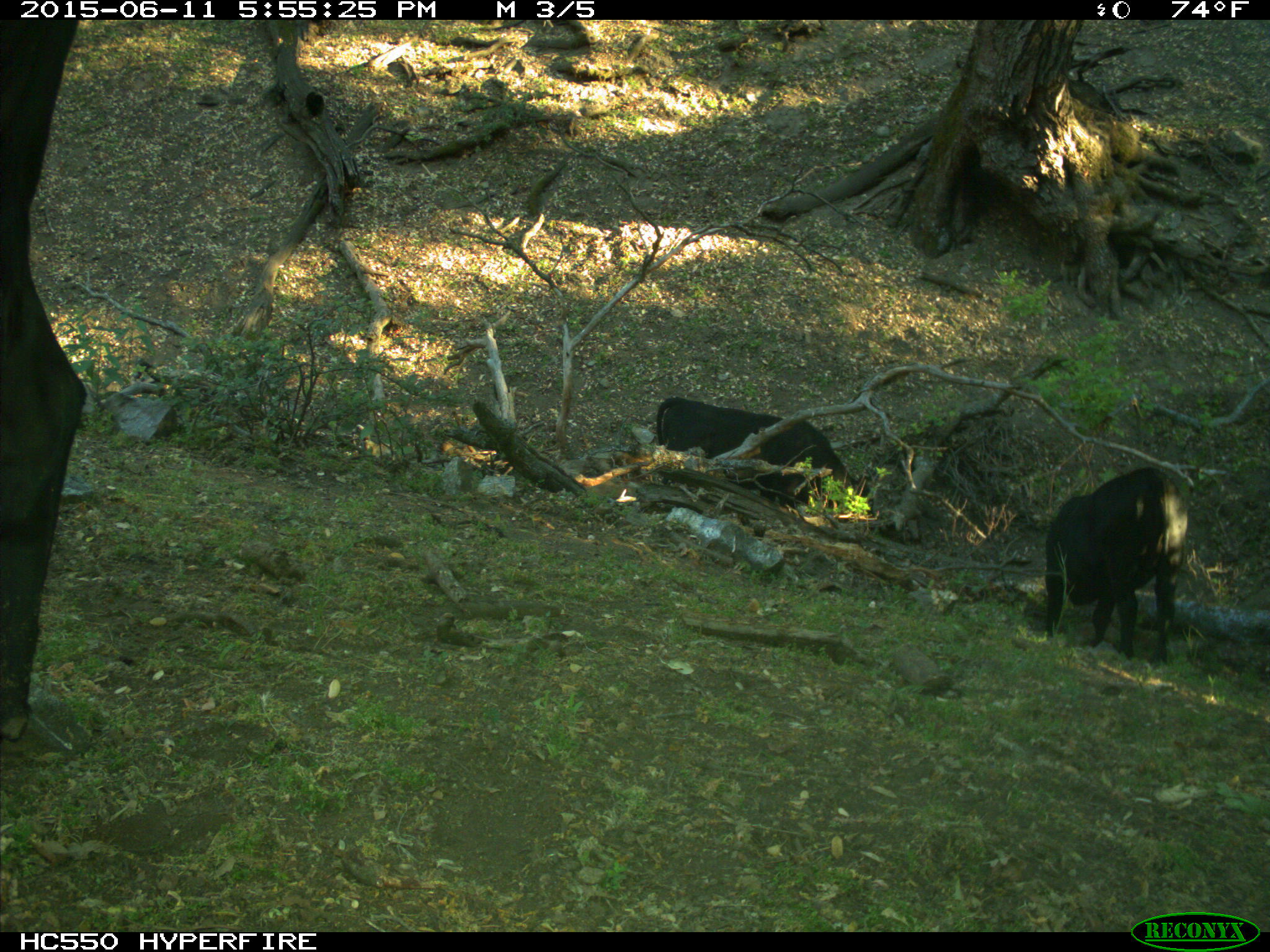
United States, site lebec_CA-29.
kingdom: Animalia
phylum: Chordata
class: Mammalia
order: Artiodactyla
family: Bovidae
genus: Bos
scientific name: Bos taurus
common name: domestic cow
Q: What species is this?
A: Bos taurus (domestic cow).